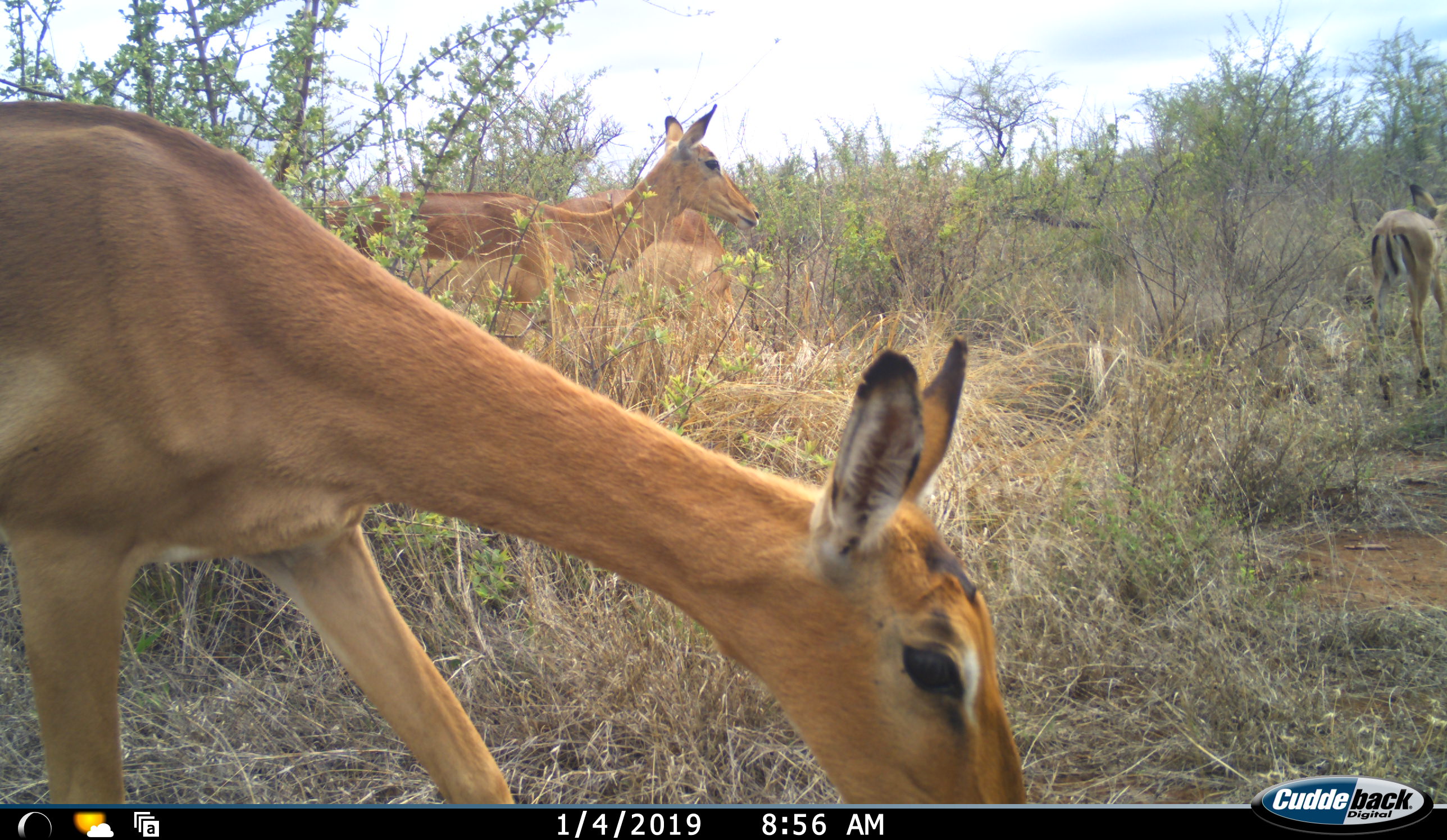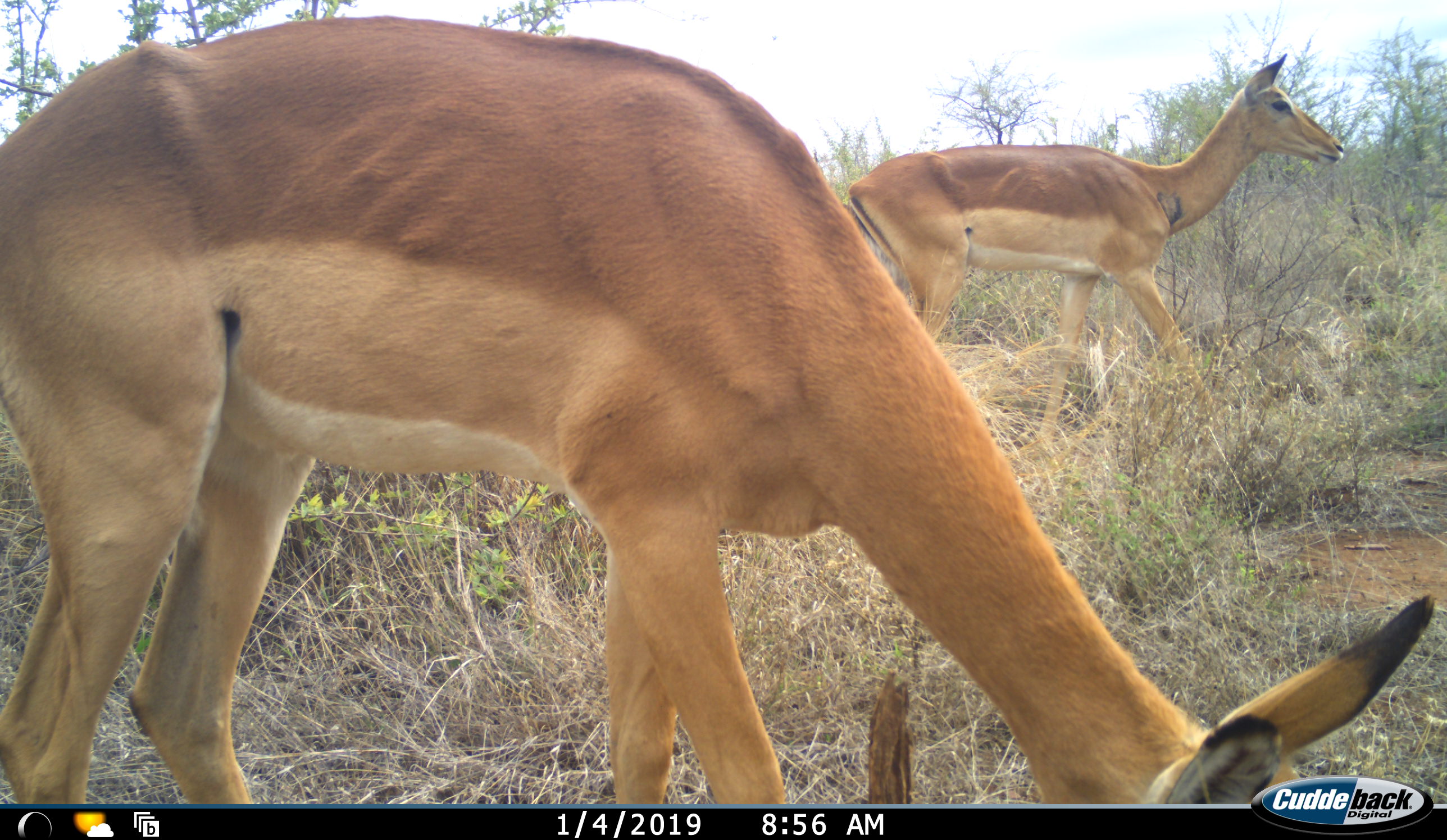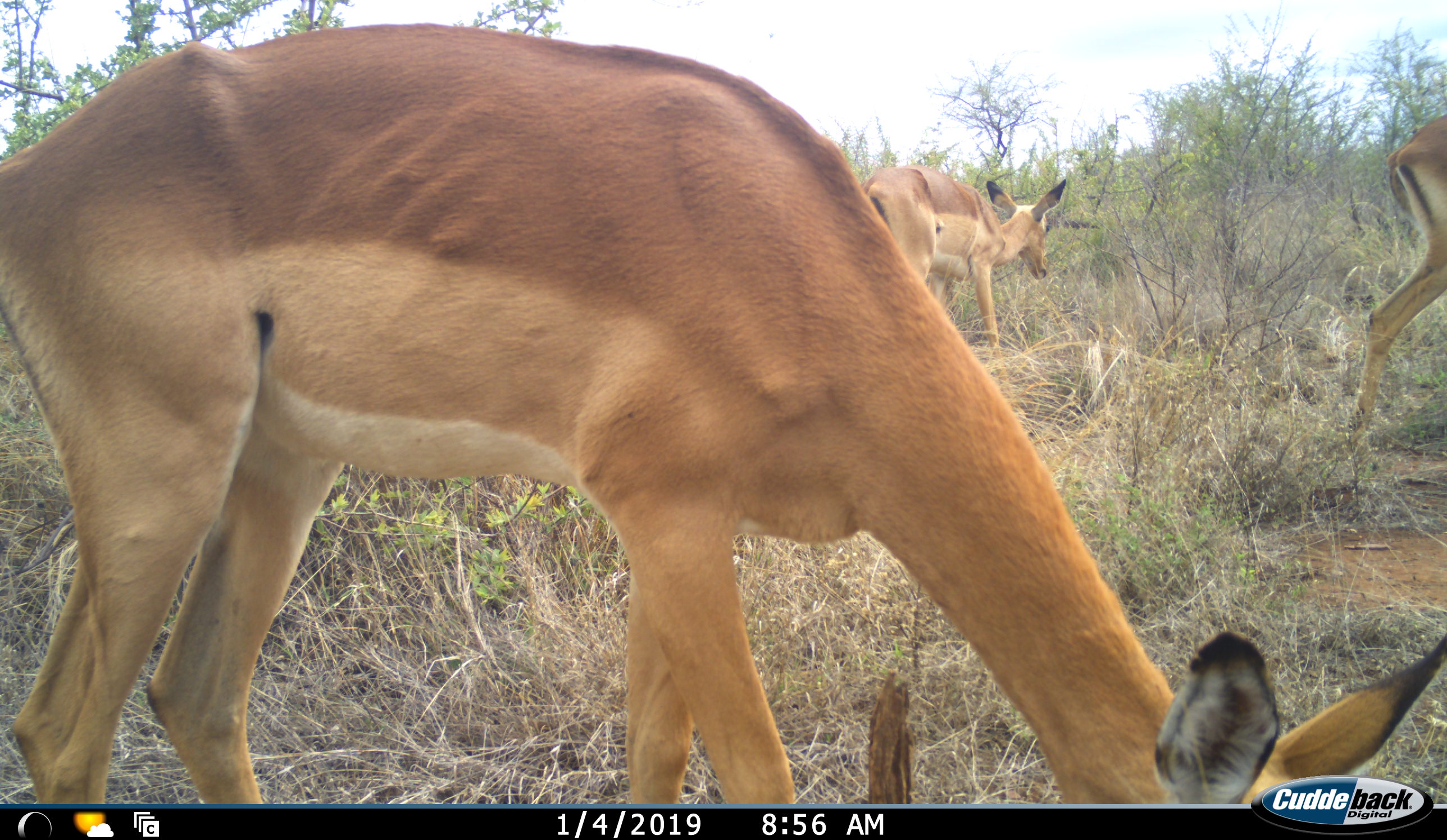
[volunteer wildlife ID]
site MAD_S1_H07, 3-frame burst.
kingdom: Animalia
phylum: Chordata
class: Mammalia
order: Artiodactyla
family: Bovidae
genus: Aepyceros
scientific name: Aepyceros melampus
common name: impala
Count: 4.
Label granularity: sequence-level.